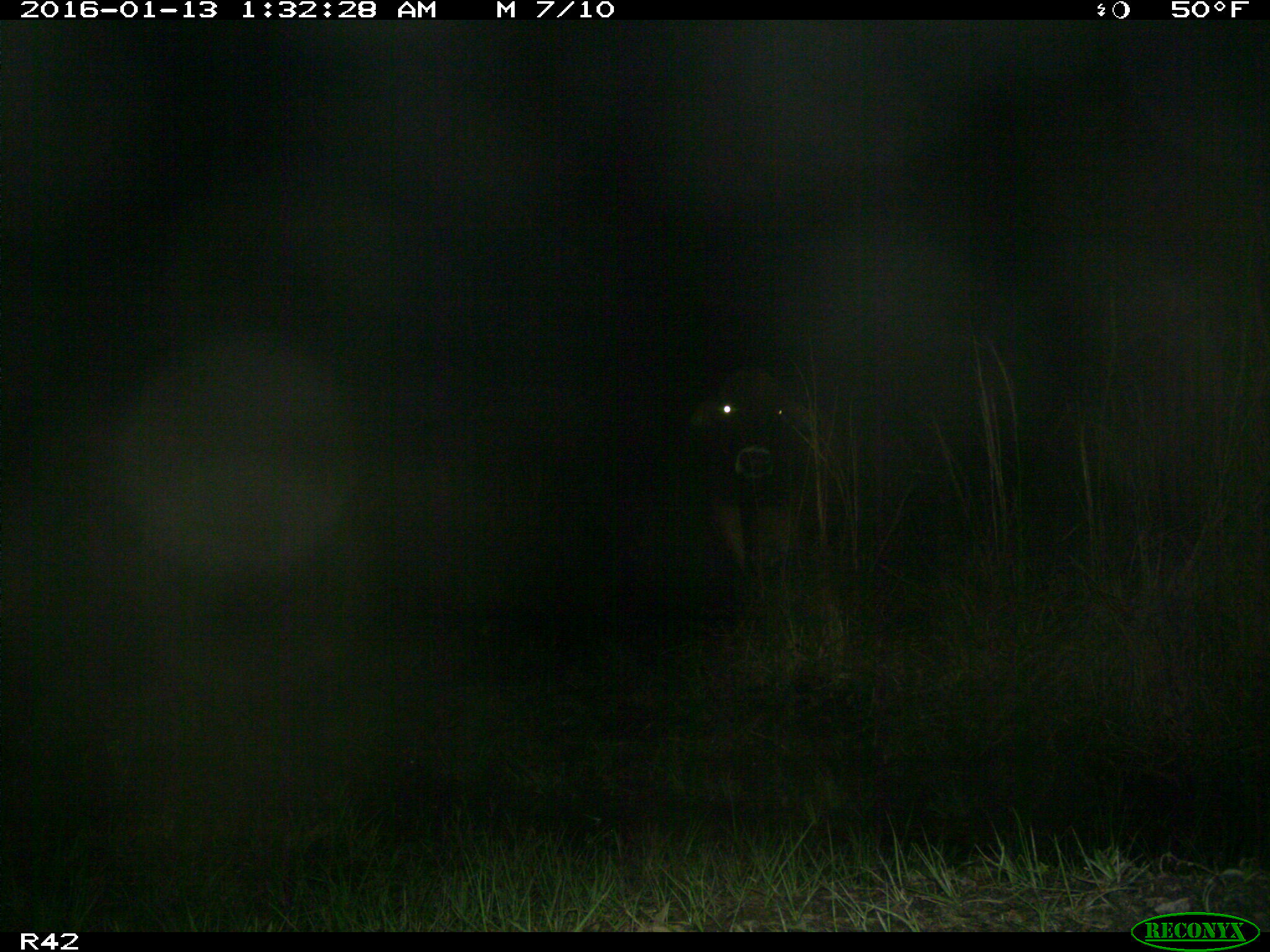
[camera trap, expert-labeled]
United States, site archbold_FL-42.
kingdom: Animalia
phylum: Chordata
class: Mammalia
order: Artiodactyla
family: Bovidae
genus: Bos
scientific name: Bos taurus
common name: domestic cow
Bos taurus (domestic cow).